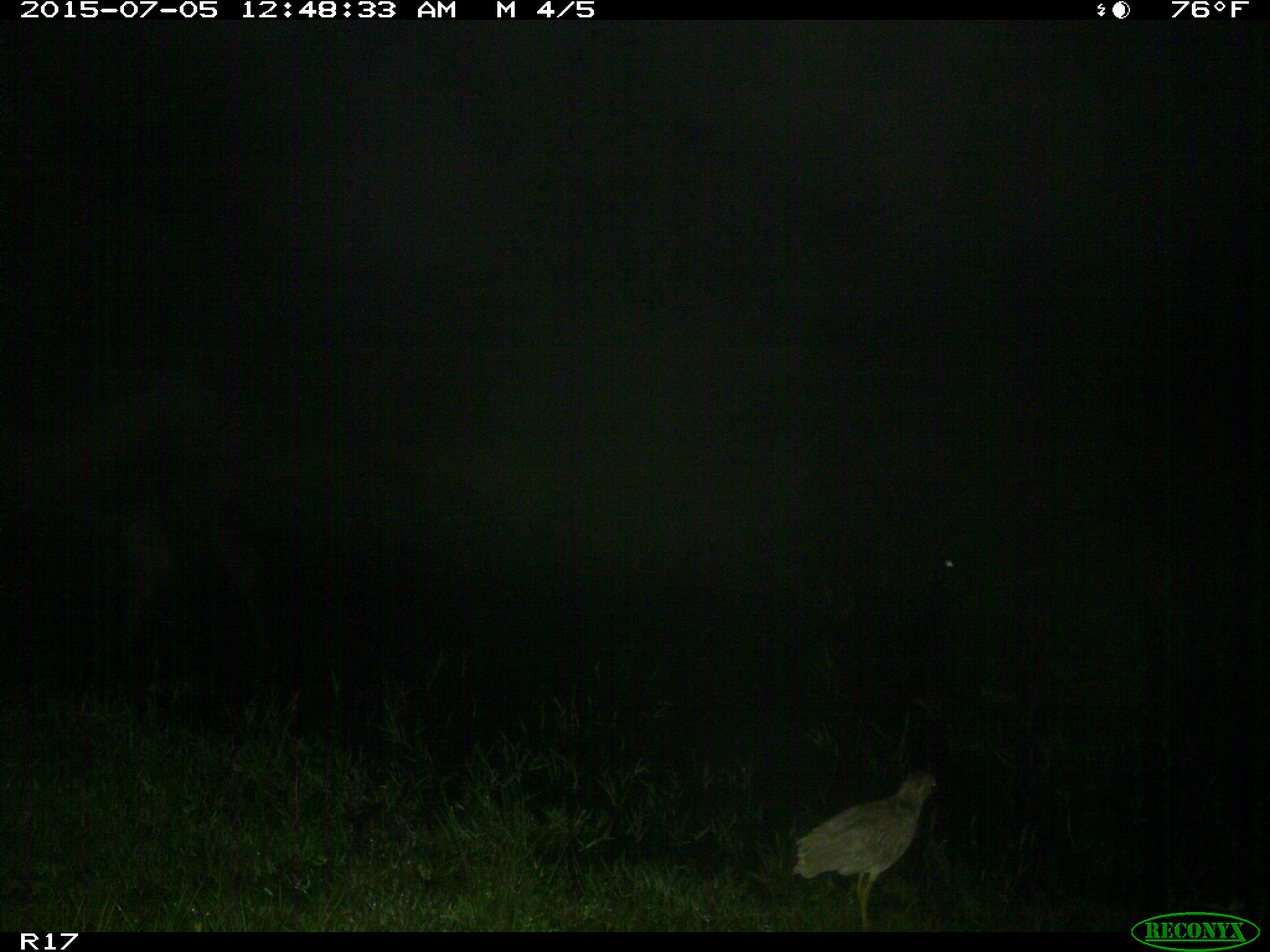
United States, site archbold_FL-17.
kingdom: Animalia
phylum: Chordata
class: Mammalia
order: Artiodactyla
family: Bovidae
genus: Bos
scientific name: Bos taurus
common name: domestic cow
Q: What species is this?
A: Bos taurus (domestic cow).